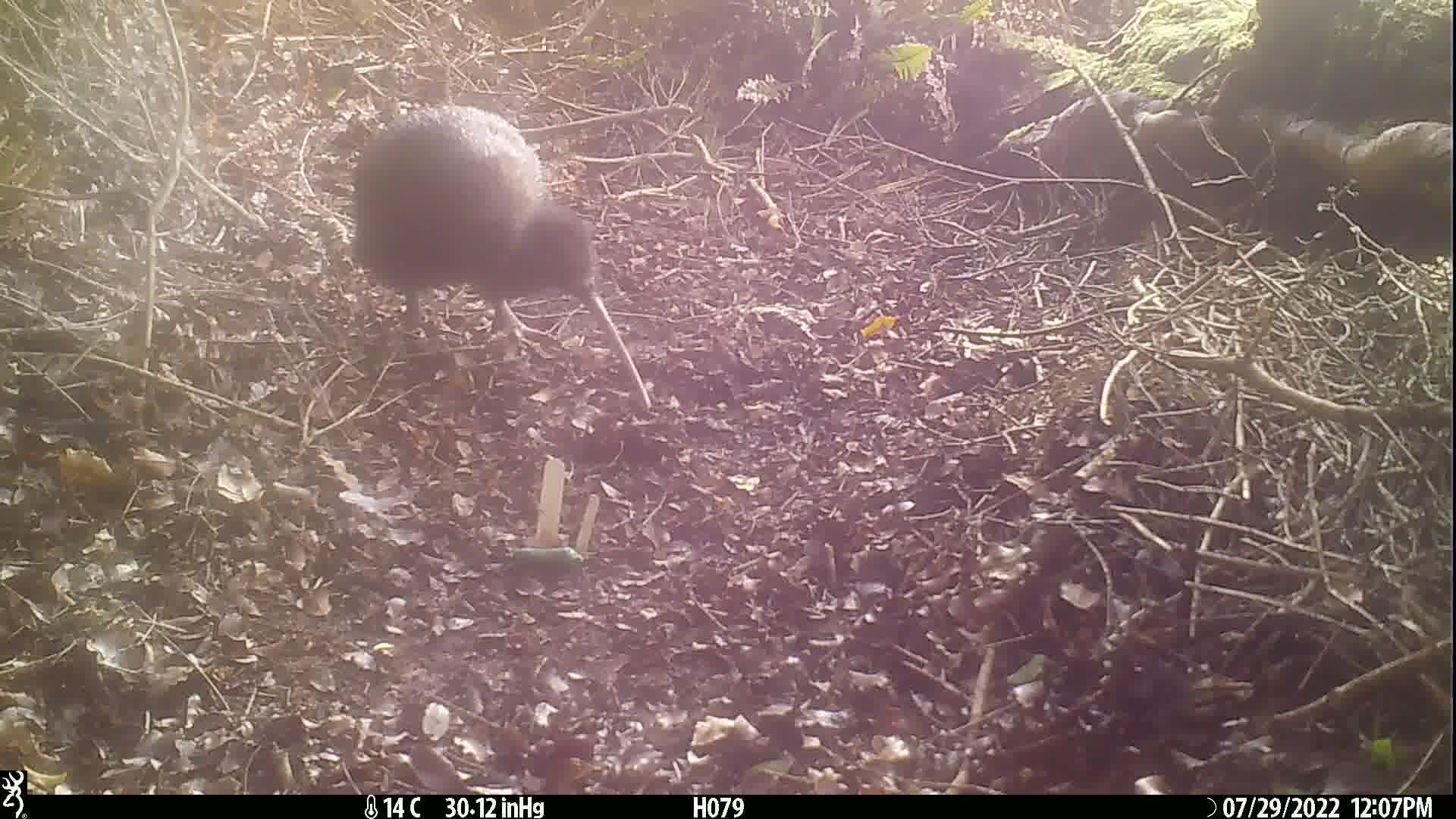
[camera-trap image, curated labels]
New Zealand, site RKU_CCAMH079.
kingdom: Animalia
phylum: Chordata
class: Aves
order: Apterygiformes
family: Apterygidae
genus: Apteryx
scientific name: Apteryx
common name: kiwi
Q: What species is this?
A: Kiwi (Apteryx).